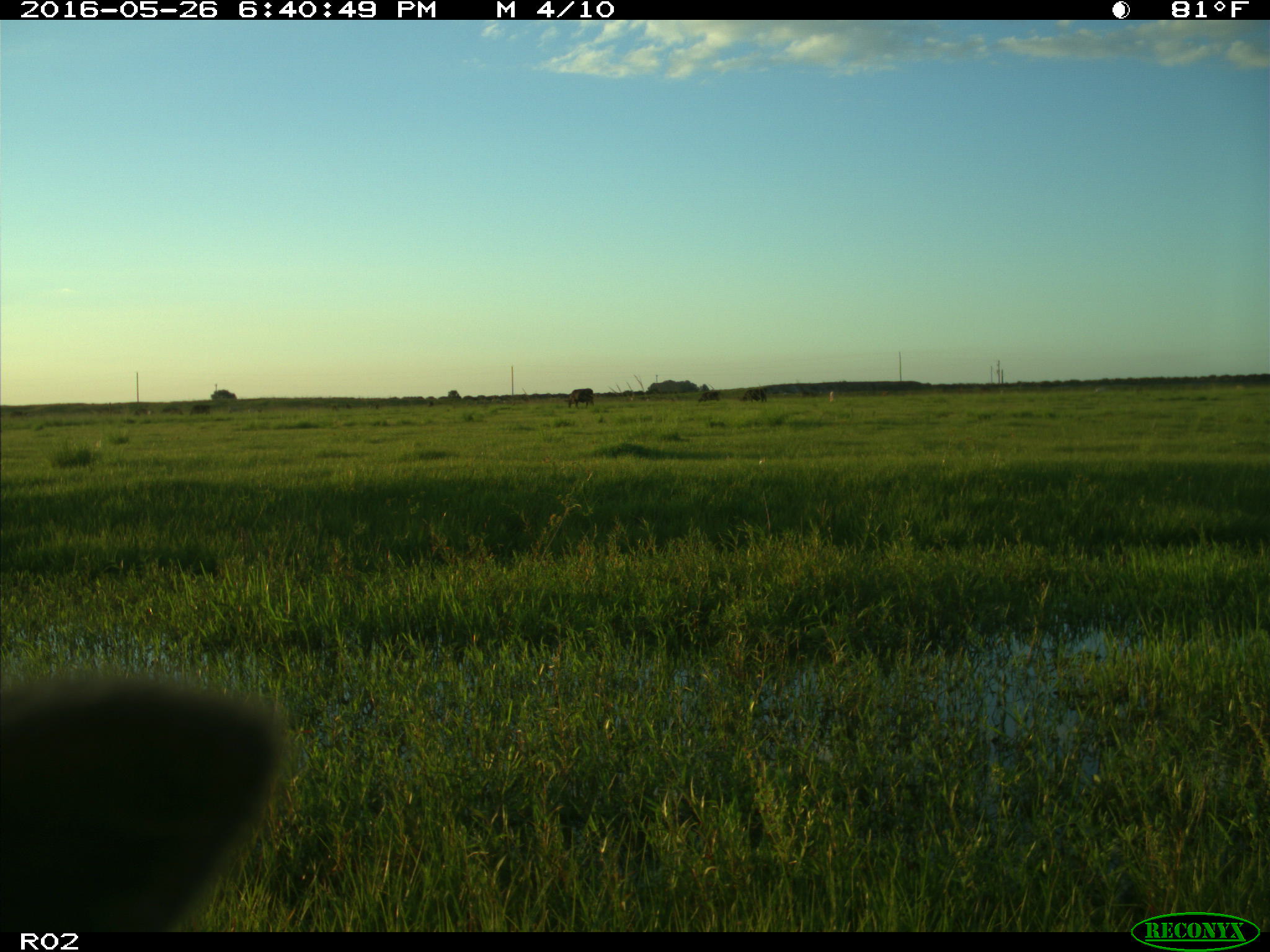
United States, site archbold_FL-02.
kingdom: Animalia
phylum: Chordata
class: Mammalia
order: Artiodactyla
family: Bovidae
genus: Bos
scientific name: Bos taurus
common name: domestic cow